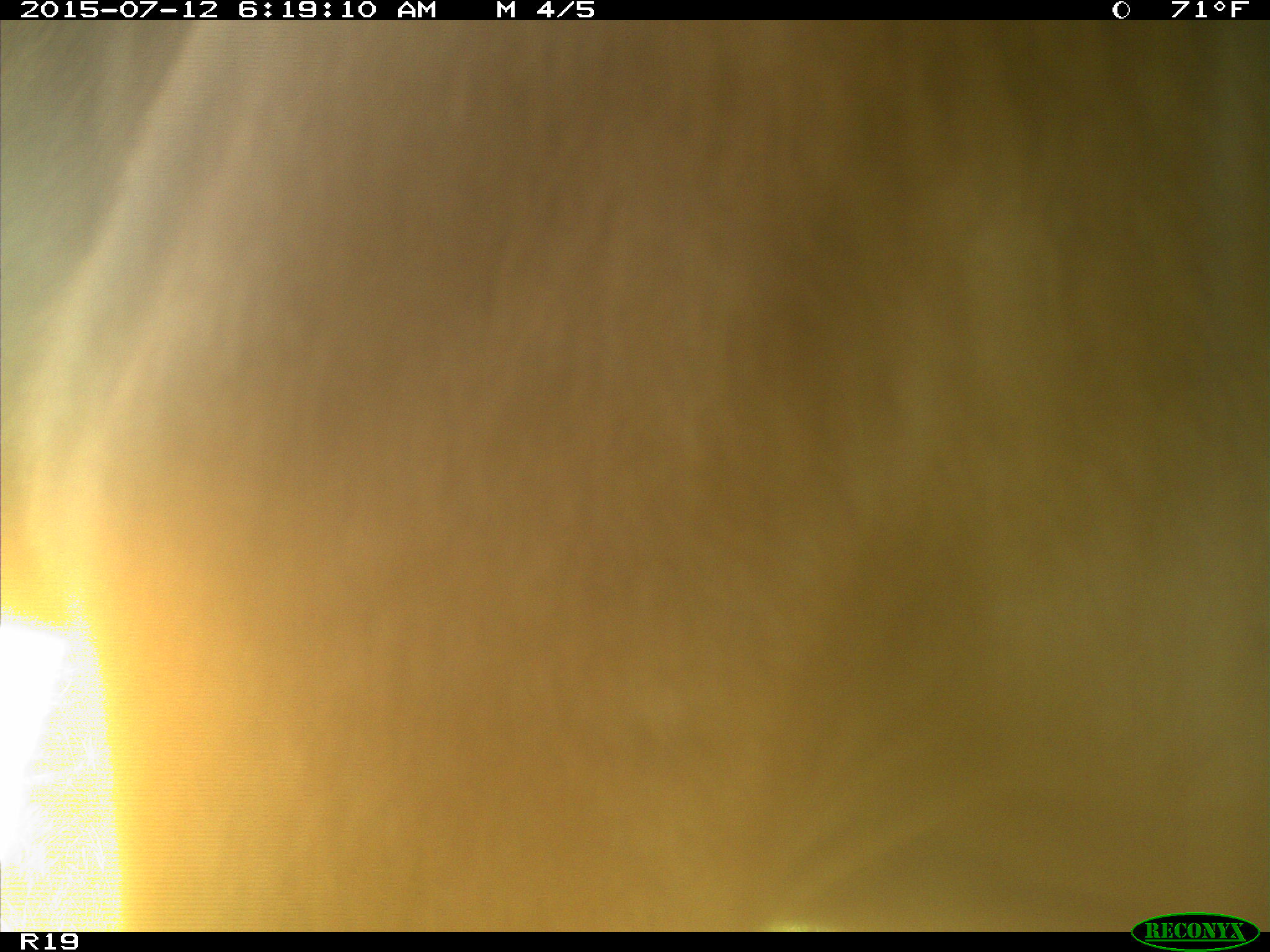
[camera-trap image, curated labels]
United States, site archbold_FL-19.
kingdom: Animalia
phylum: Chordata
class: Mammalia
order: Artiodactyla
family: Bovidae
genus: Bos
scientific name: Bos taurus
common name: domestic cow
Bos taurus (domestic cow).